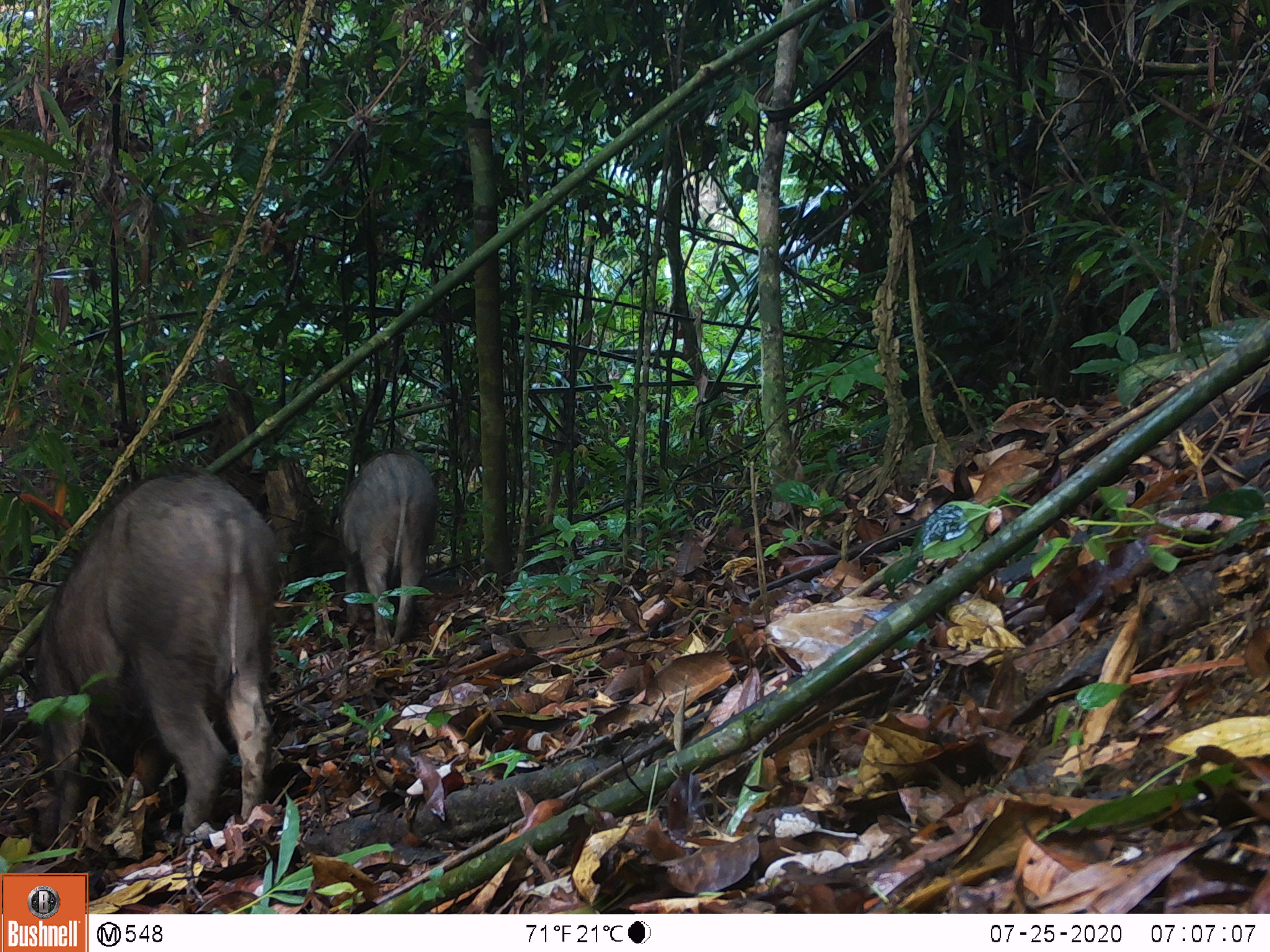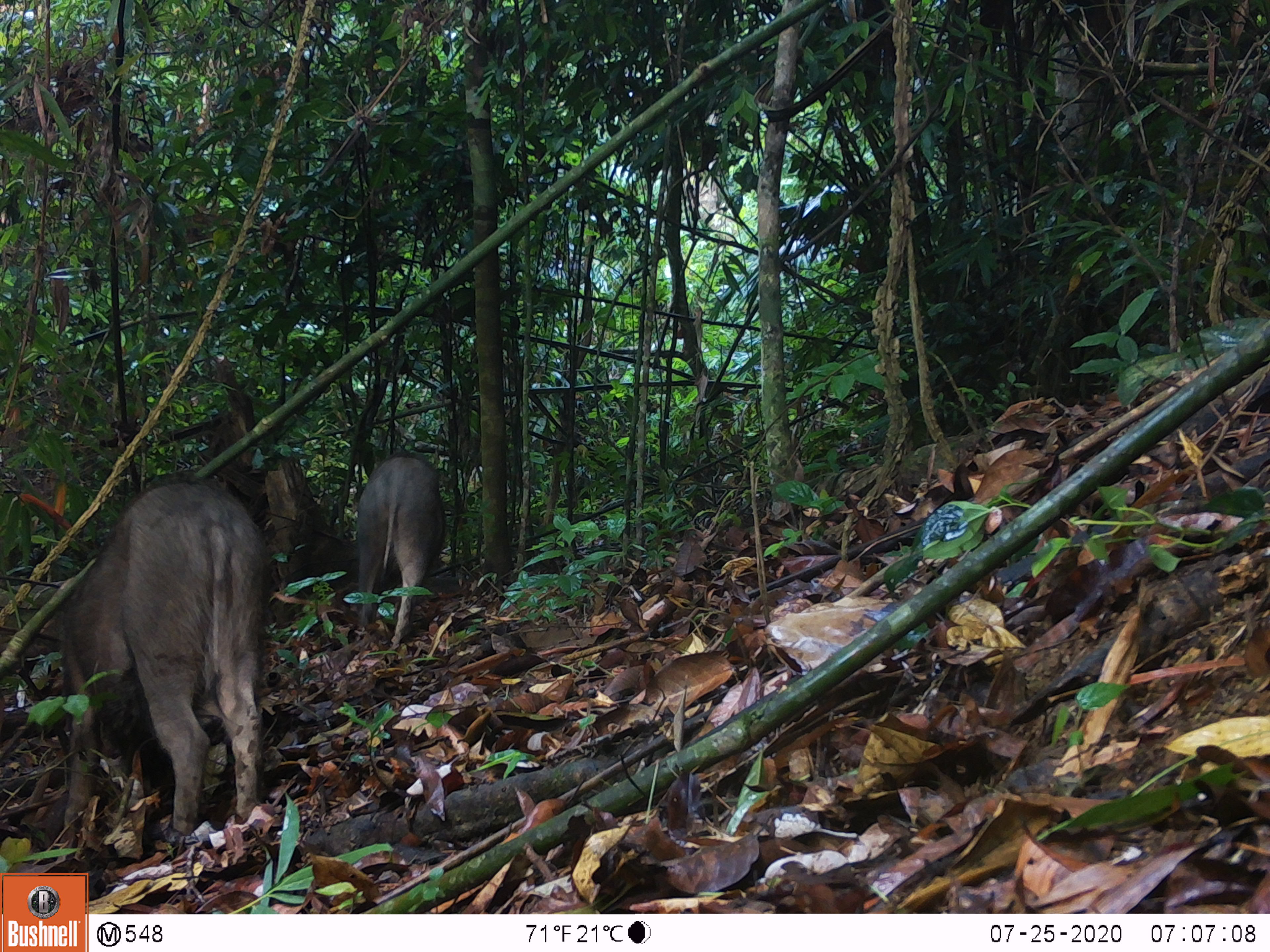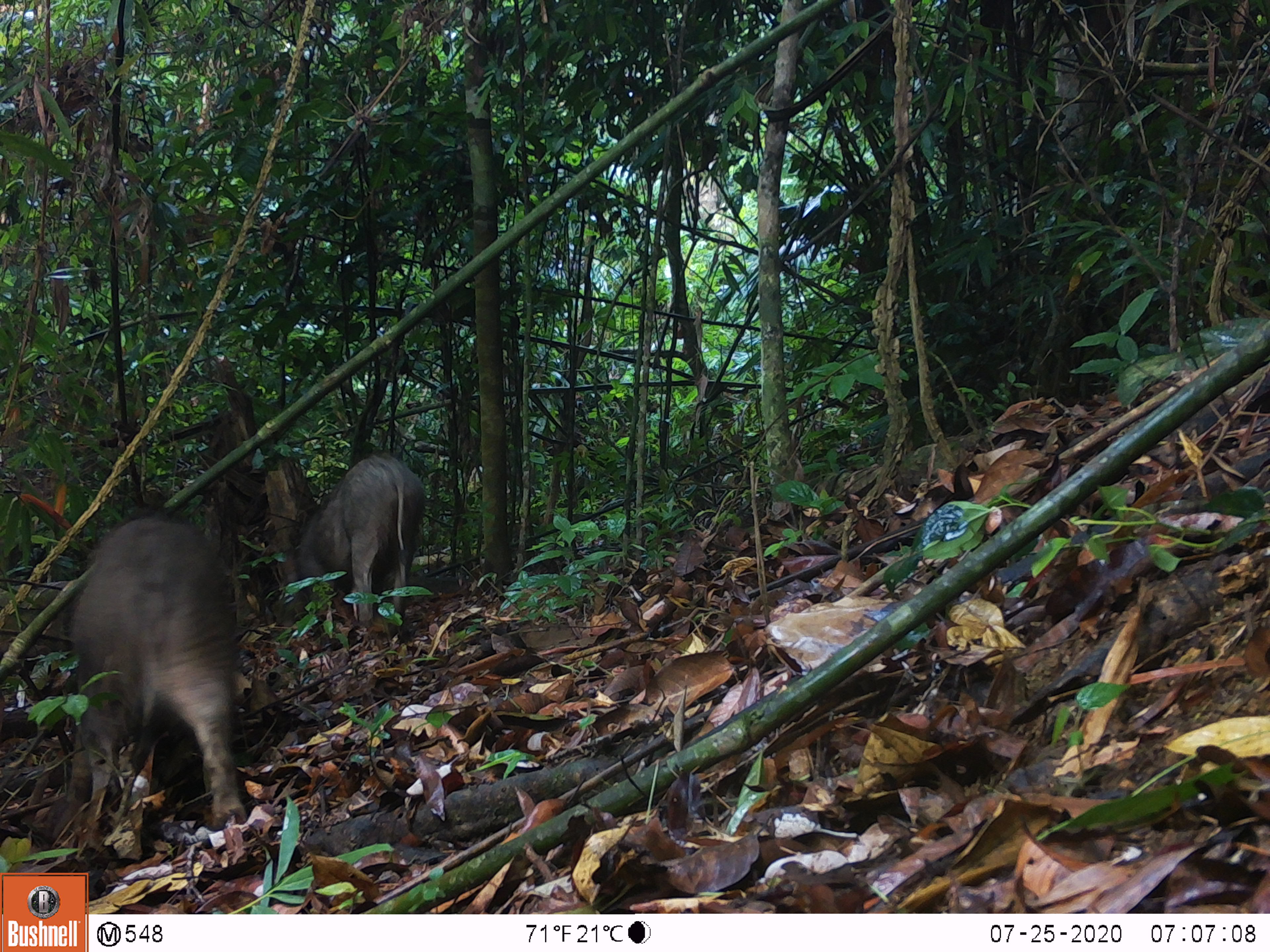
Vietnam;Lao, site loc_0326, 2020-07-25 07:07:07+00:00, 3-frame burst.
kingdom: Animalia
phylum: Chordata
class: Mammalia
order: Artiodactyla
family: Suidae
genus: Sus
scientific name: Sus scrofa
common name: eurasian wild pig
Eurasian wild pig (Sus scrofa). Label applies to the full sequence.